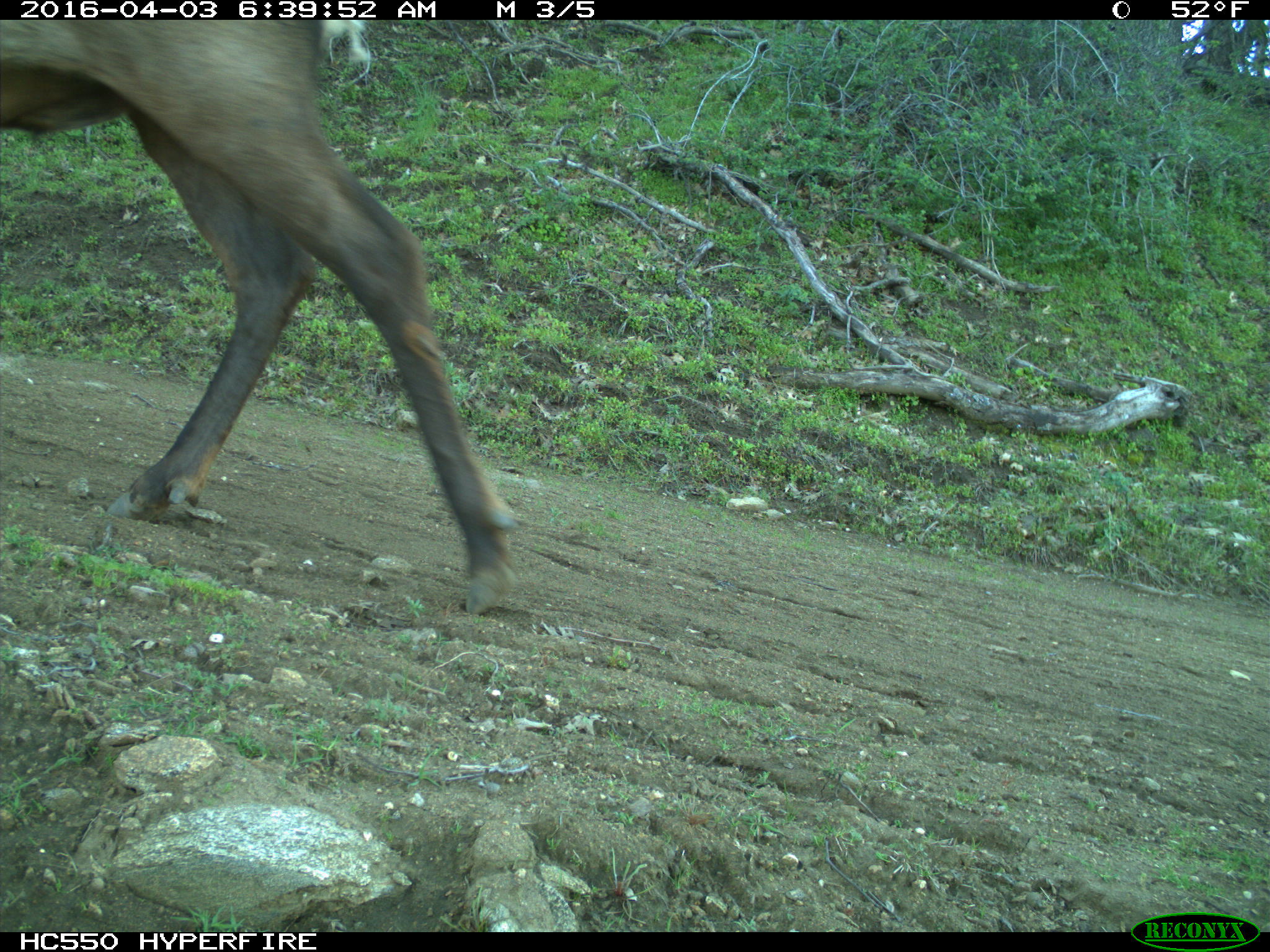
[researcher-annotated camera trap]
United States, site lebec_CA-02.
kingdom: Animalia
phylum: Chordata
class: Mammalia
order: Artiodactyla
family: Cervidae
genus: Cervus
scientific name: Cervus canadensis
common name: elk